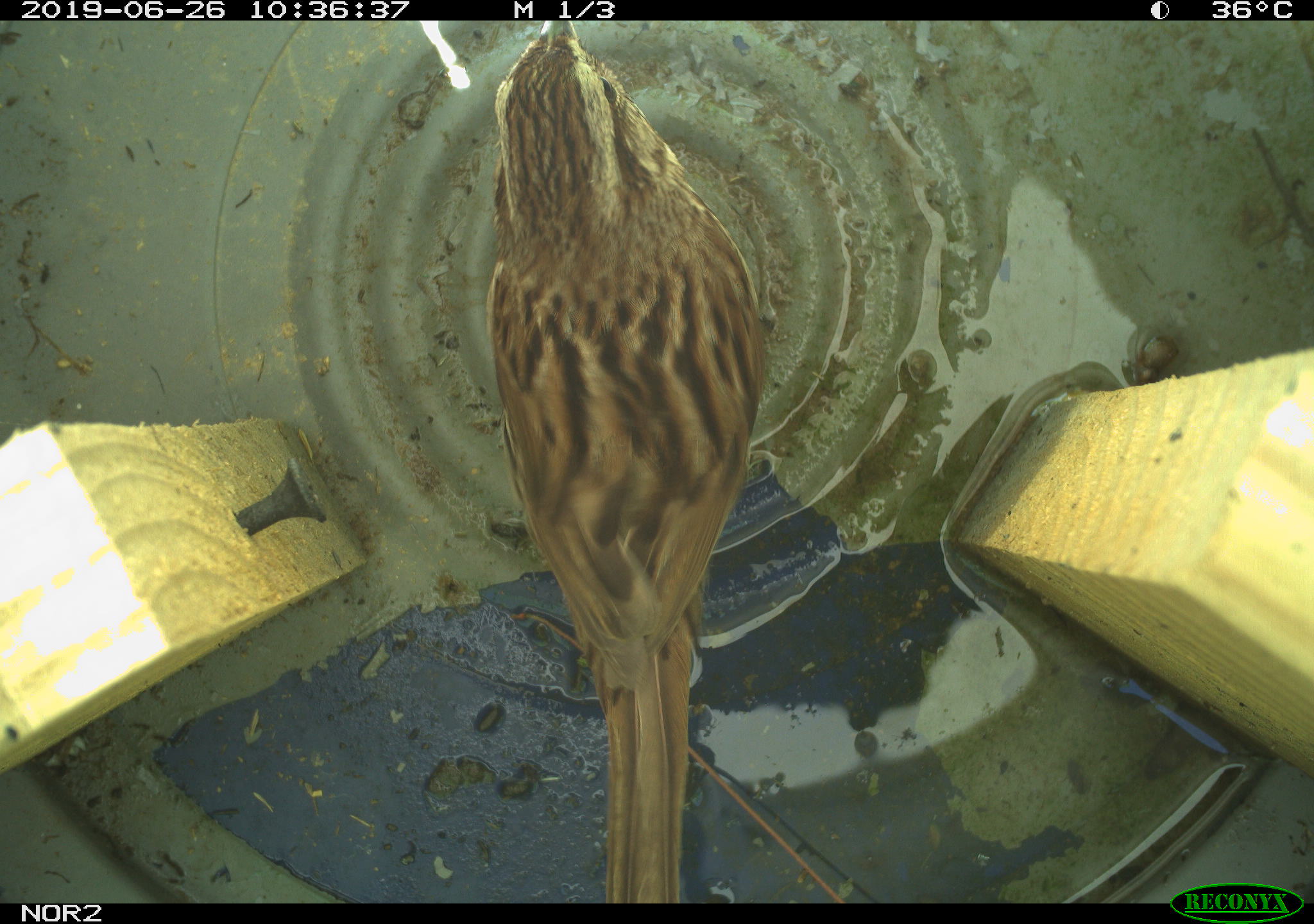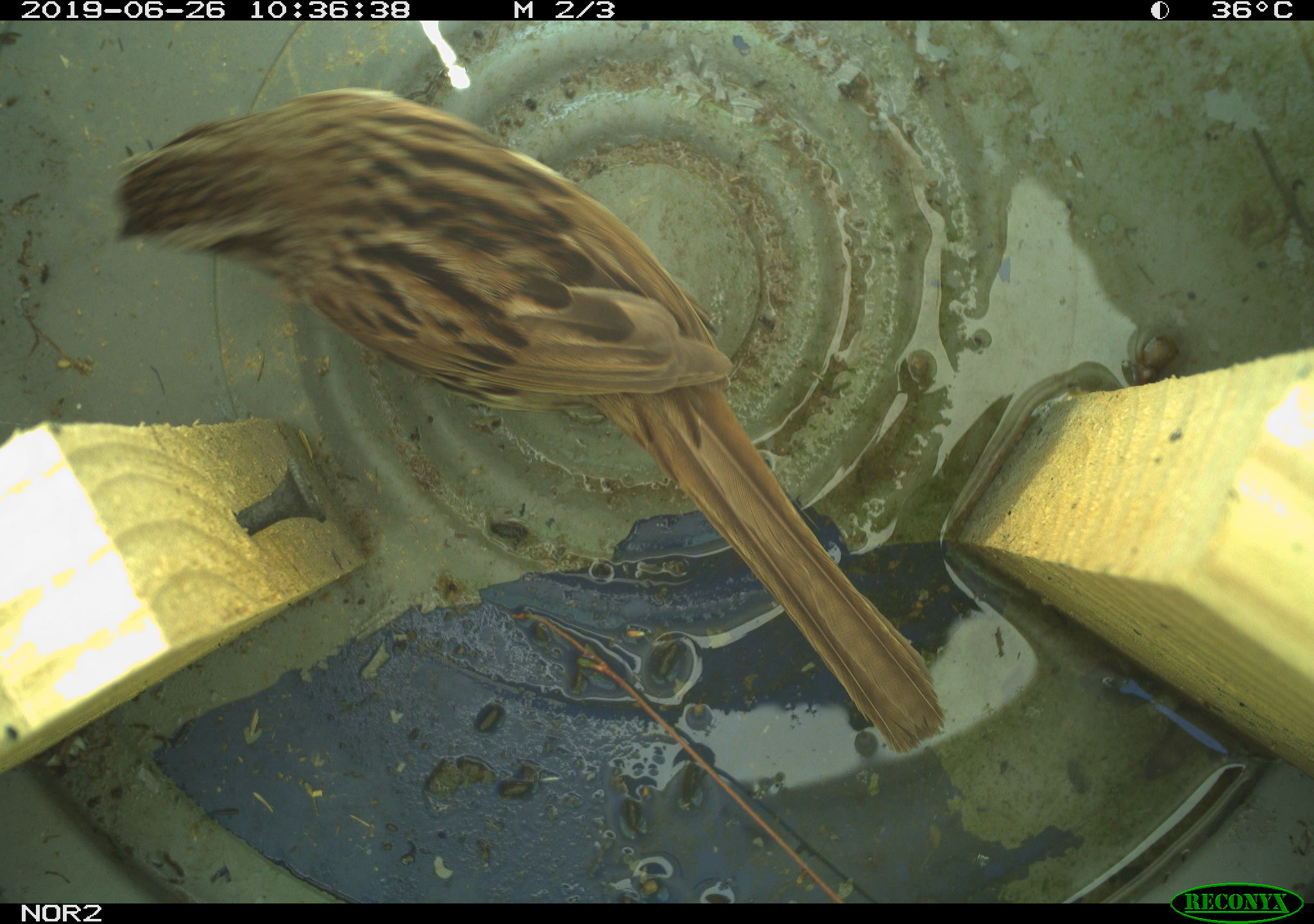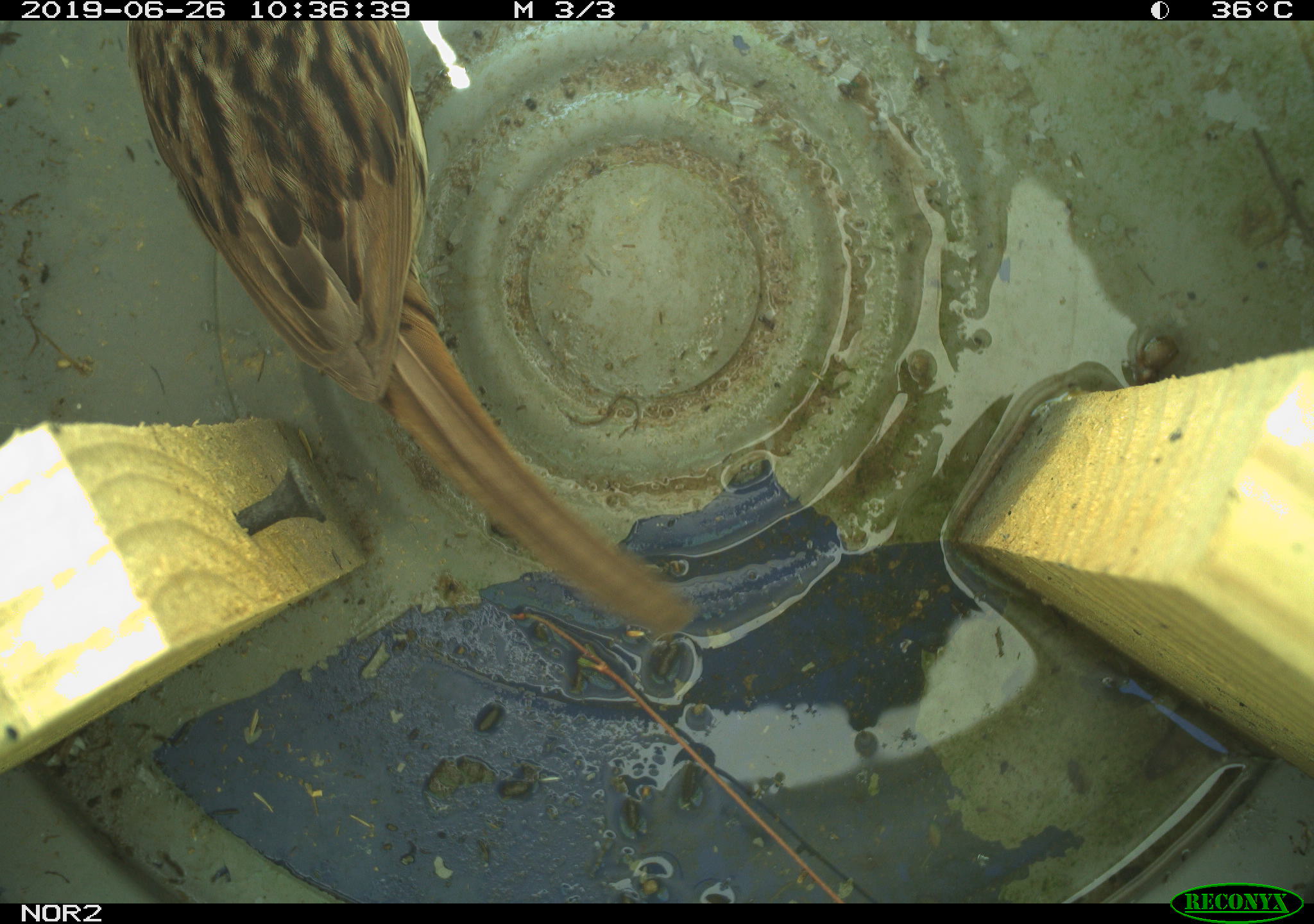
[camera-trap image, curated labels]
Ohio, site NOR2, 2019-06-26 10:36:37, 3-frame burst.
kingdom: Animalia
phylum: Chordata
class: Aves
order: Passeriformes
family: Passerellidae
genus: Melospiza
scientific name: Melospiza melodia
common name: song sparrow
Song sparrow (Melospiza melodia).